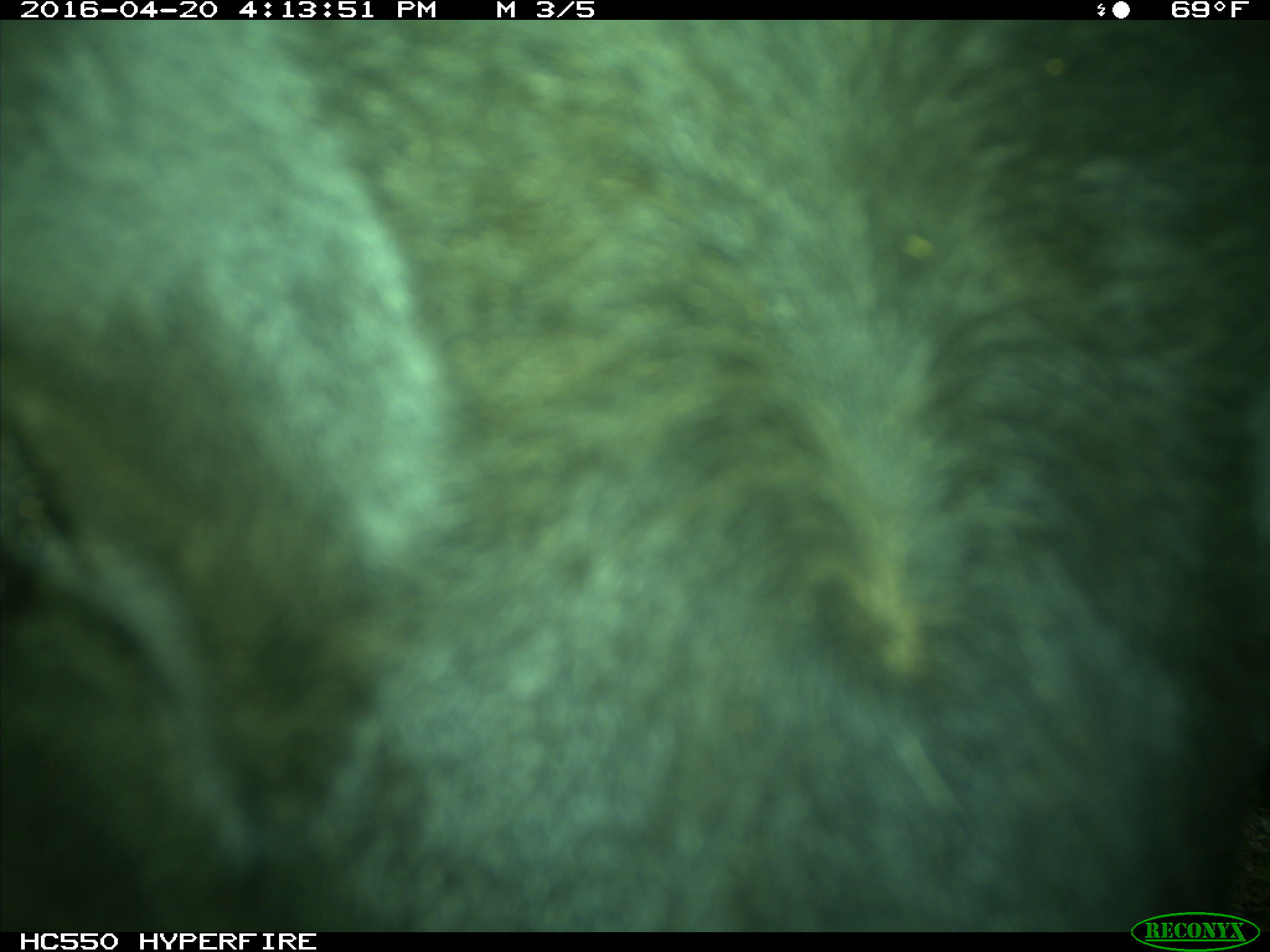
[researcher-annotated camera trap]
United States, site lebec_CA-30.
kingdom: Animalia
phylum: Chordata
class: Mammalia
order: Artiodactyla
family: Bovidae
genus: Bos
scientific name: Bos taurus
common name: domestic cow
Bos taurus (domestic cow).